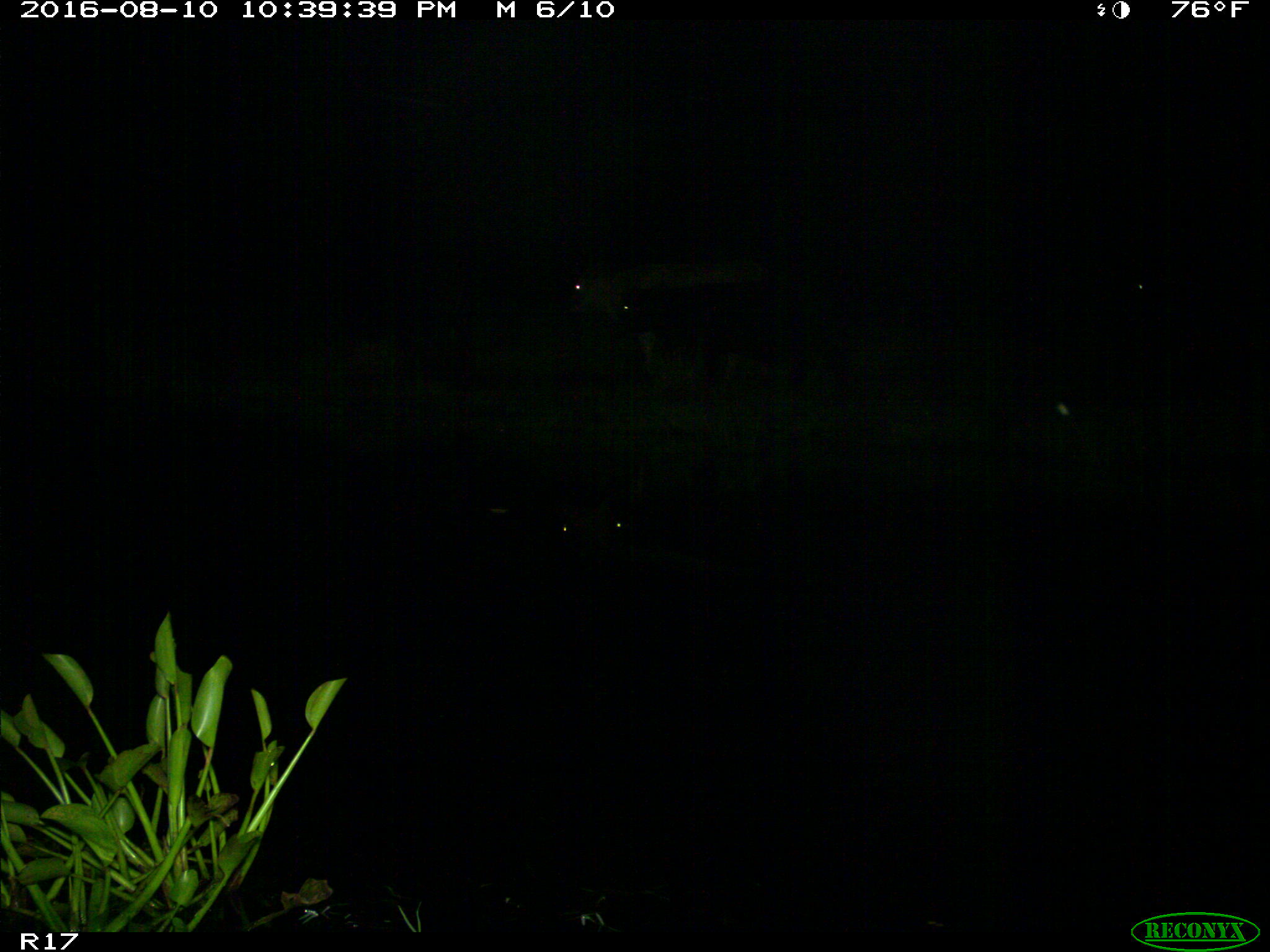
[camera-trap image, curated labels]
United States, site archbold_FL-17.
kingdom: Animalia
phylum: Chordata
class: Mammalia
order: Artiodactyla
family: Bovidae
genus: Bos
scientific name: Bos taurus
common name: domestic cow